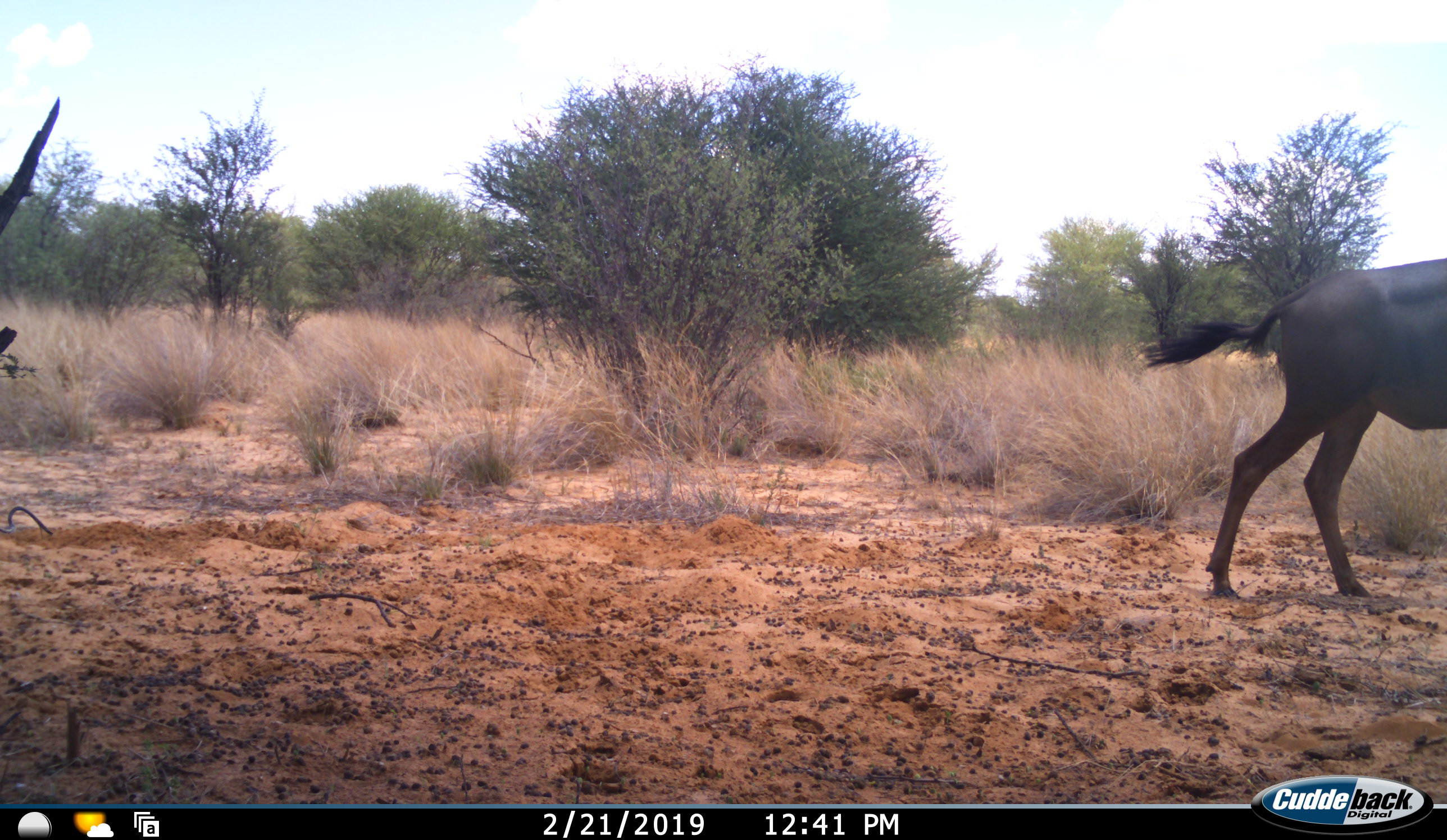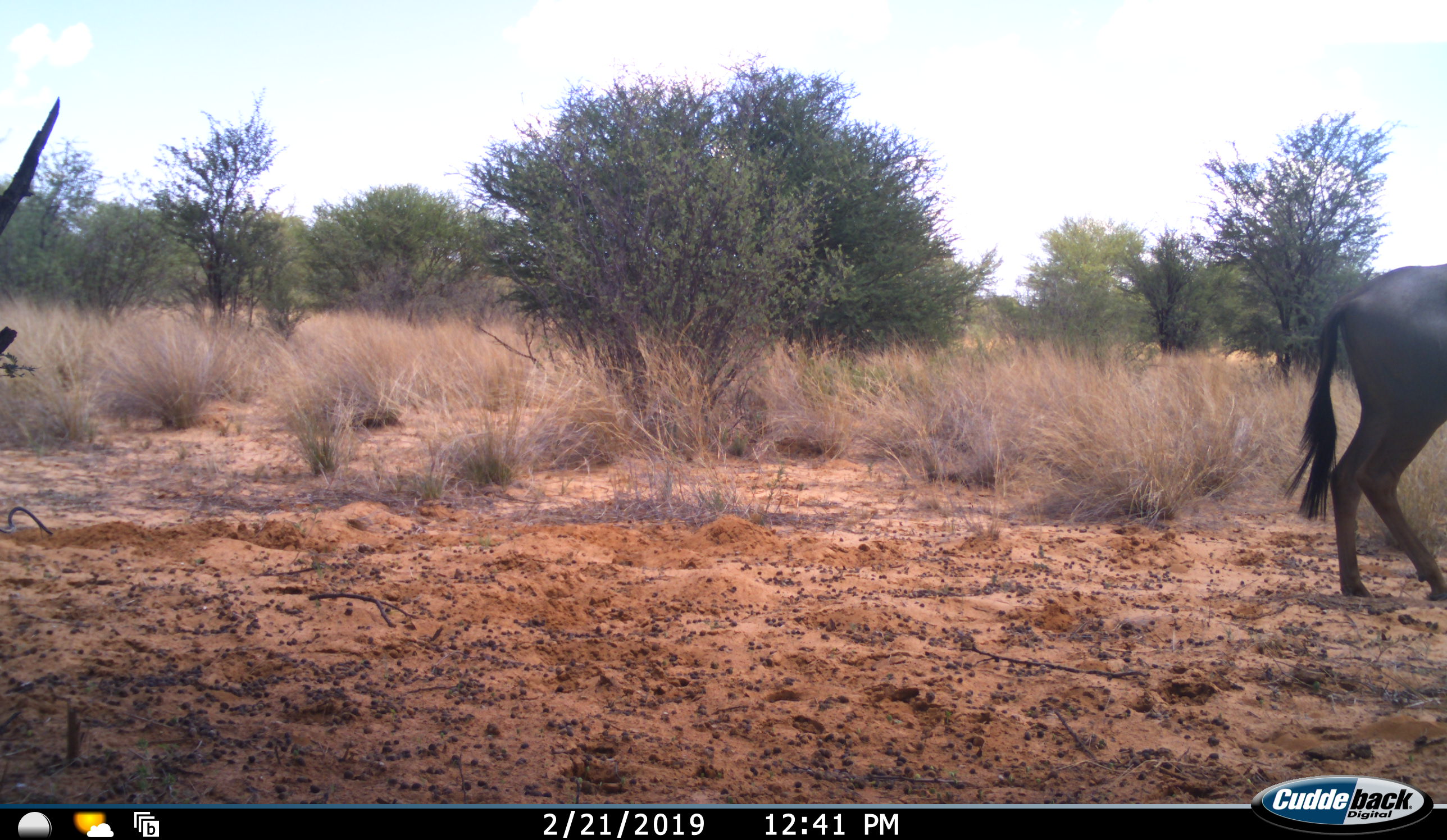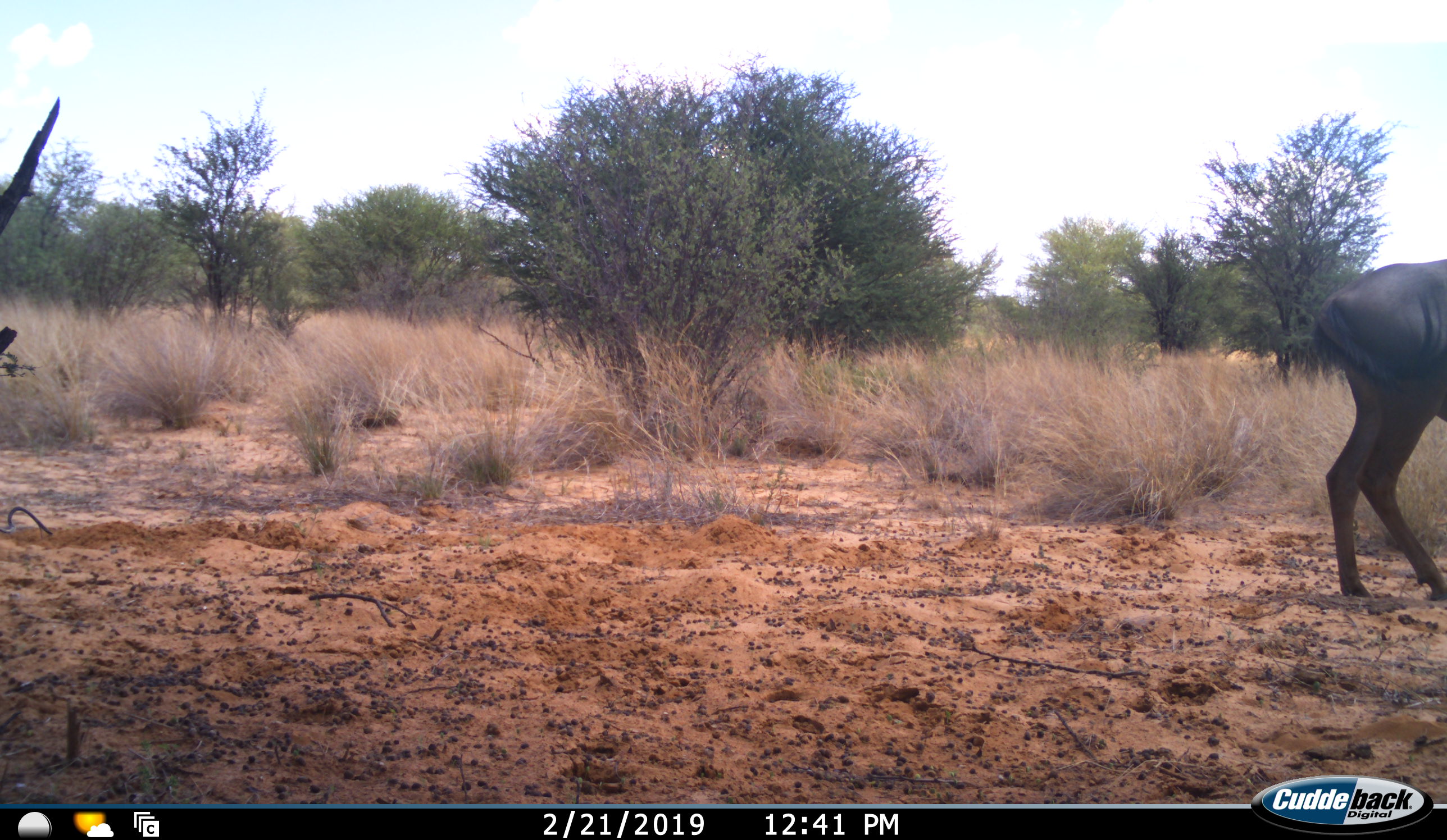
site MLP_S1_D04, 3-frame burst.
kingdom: Animalia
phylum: Chordata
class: Mammalia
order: Artiodactyla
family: Bovidae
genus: Connochaetes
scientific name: Connochaetes taurinus taurinus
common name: blue wildebeest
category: wildebeestblue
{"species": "wildebeestblue (blue wildebeest) (Connochaetes taurinus taurinus)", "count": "1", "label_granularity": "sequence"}